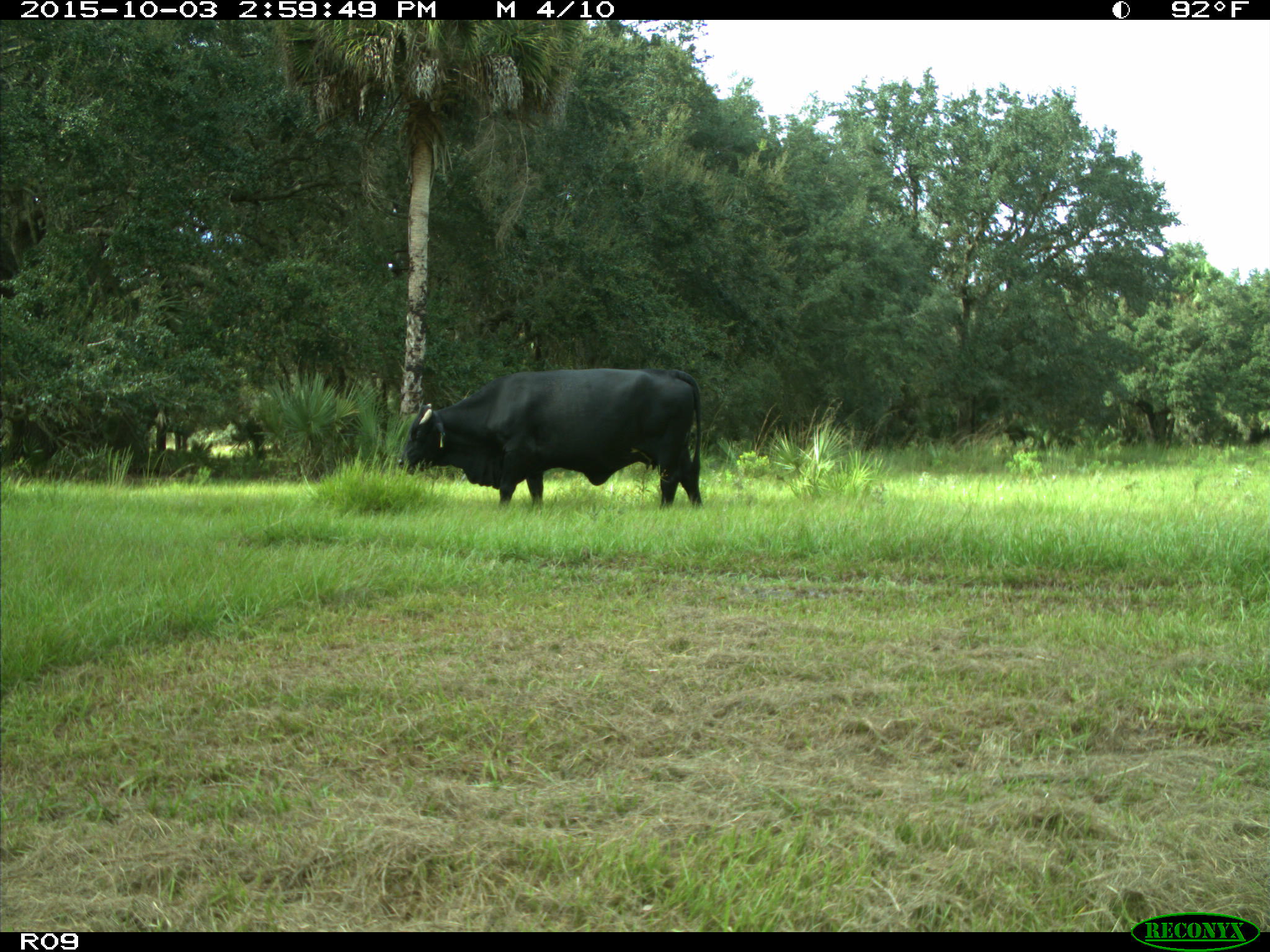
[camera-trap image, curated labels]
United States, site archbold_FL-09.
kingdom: Animalia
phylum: Chordata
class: Mammalia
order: Artiodactyla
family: Bovidae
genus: Bos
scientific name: Bos taurus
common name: domestic cow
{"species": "Bos taurus (domestic cow)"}